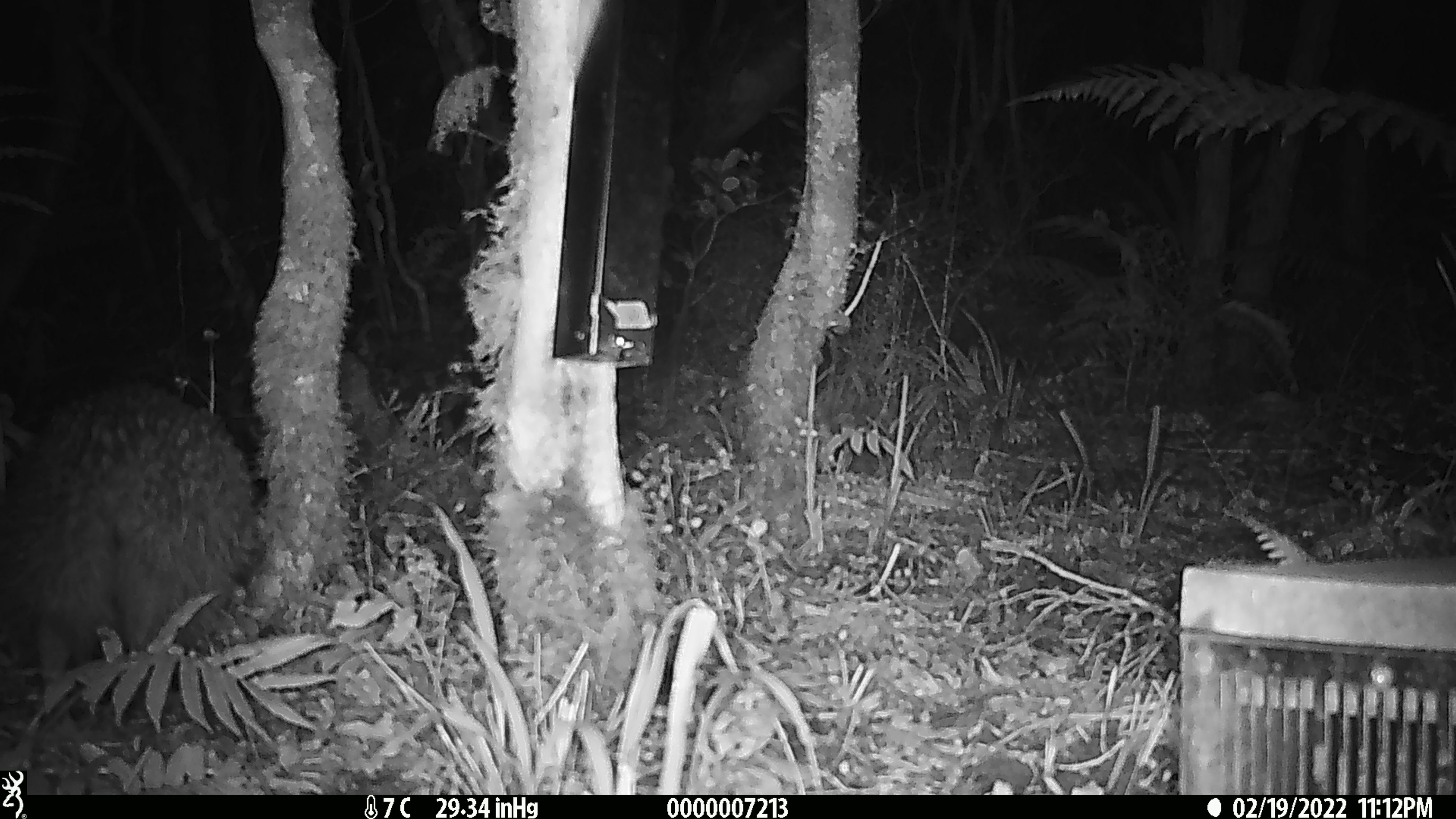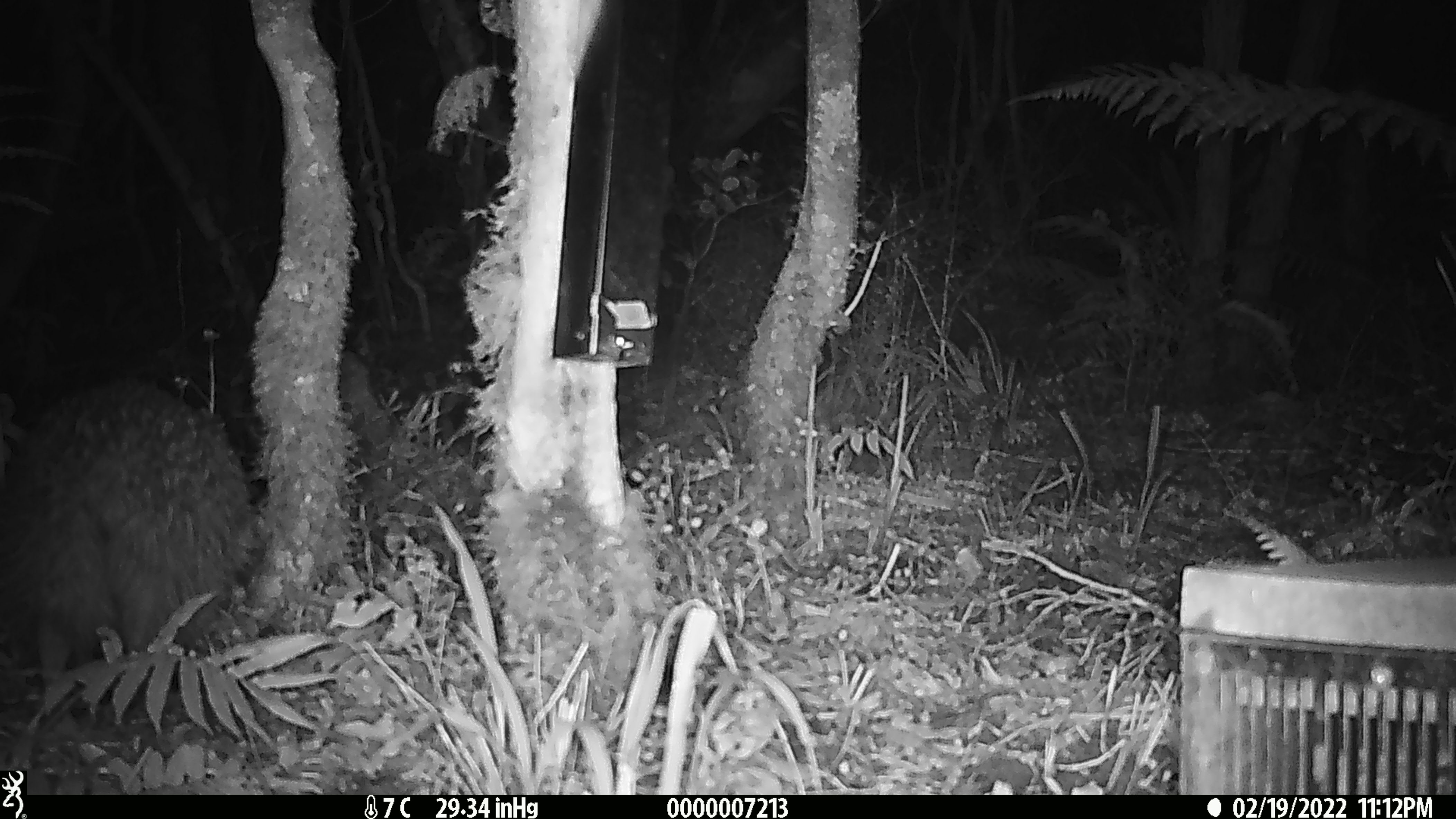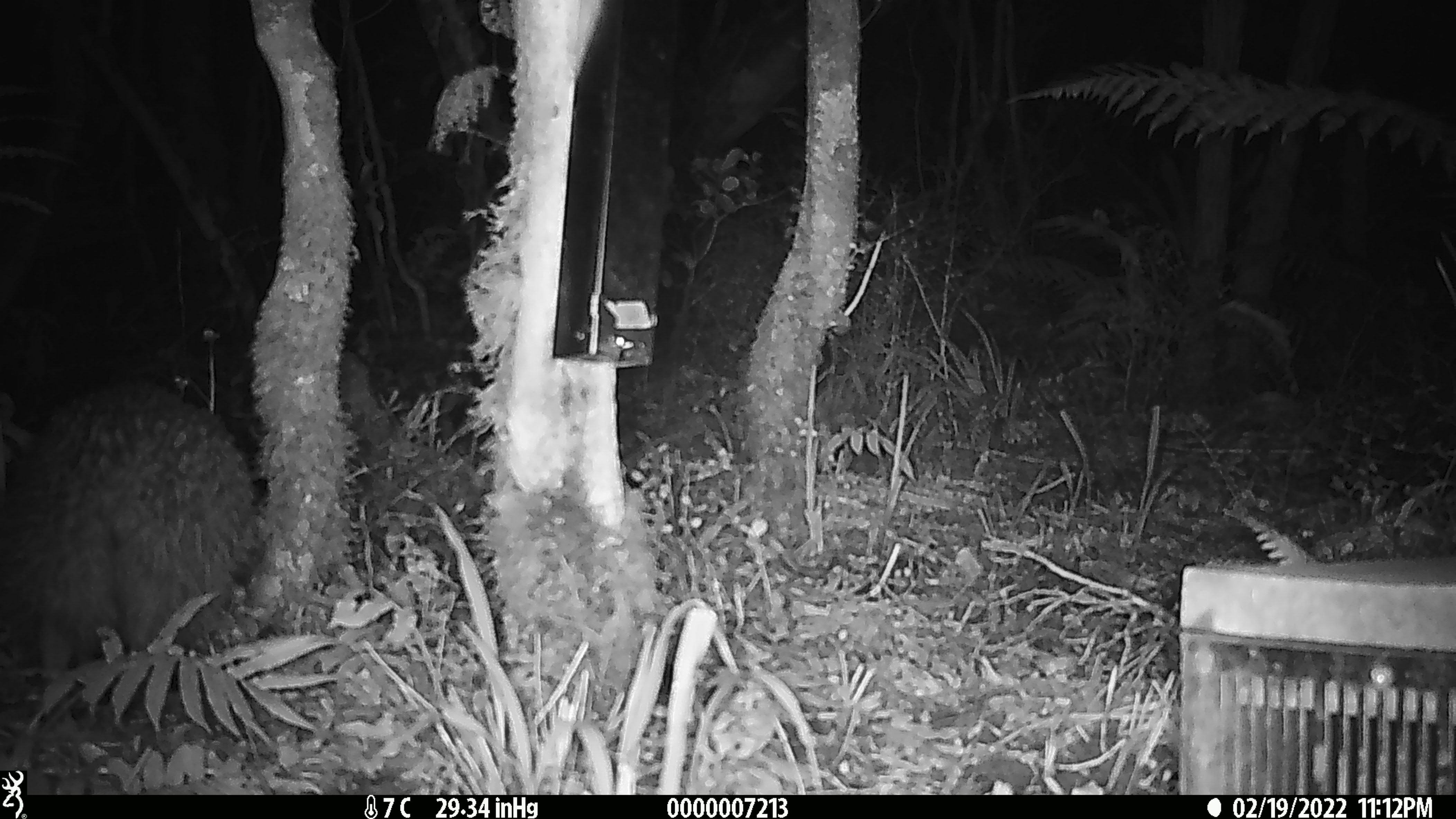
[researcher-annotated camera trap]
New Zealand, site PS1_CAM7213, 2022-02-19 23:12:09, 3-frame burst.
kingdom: Animalia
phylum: Chordata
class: Aves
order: Apterygiformes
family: Apterygidae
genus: Apteryx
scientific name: Apteryx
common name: kiwi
Kiwi (Apteryx).